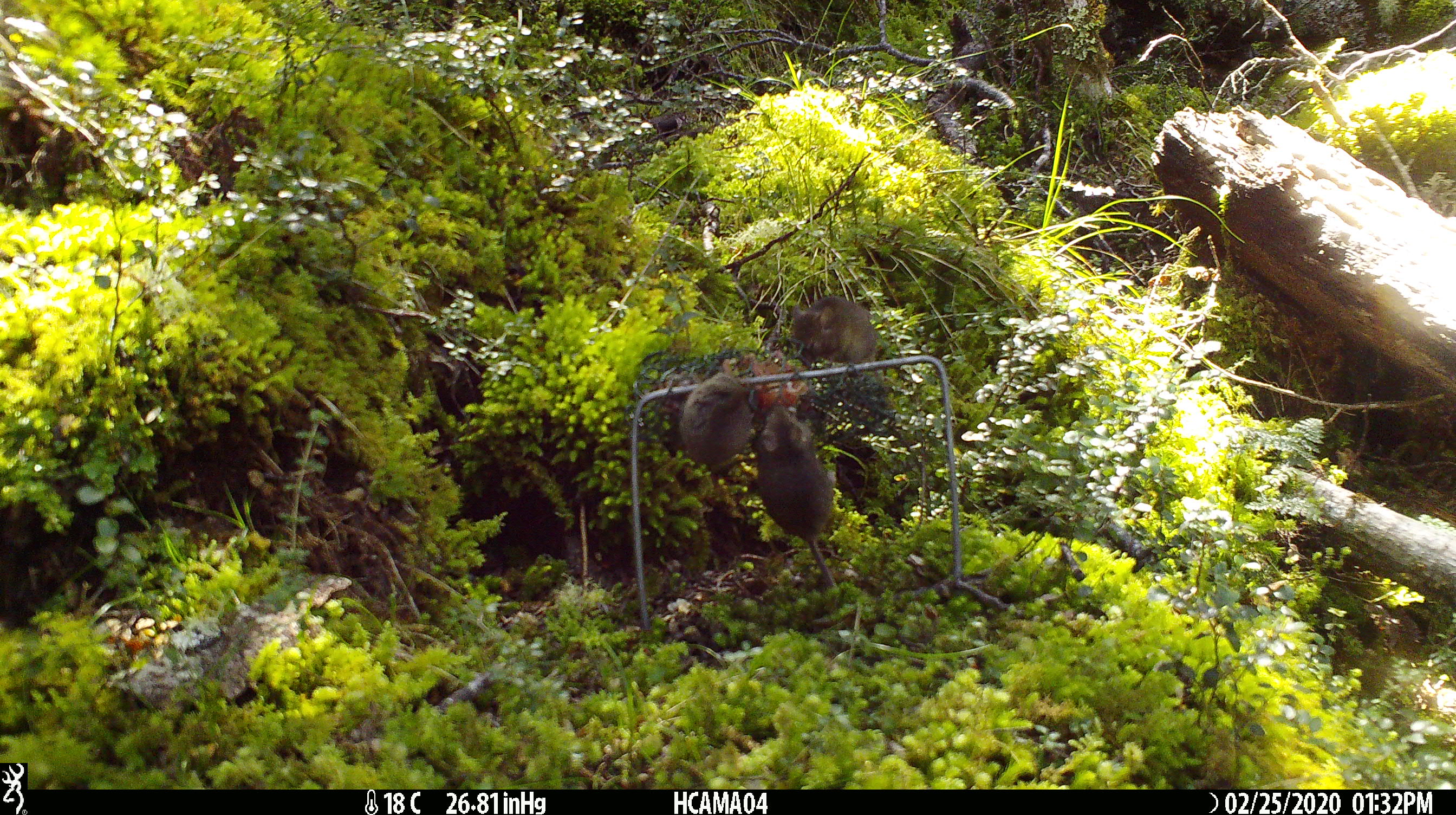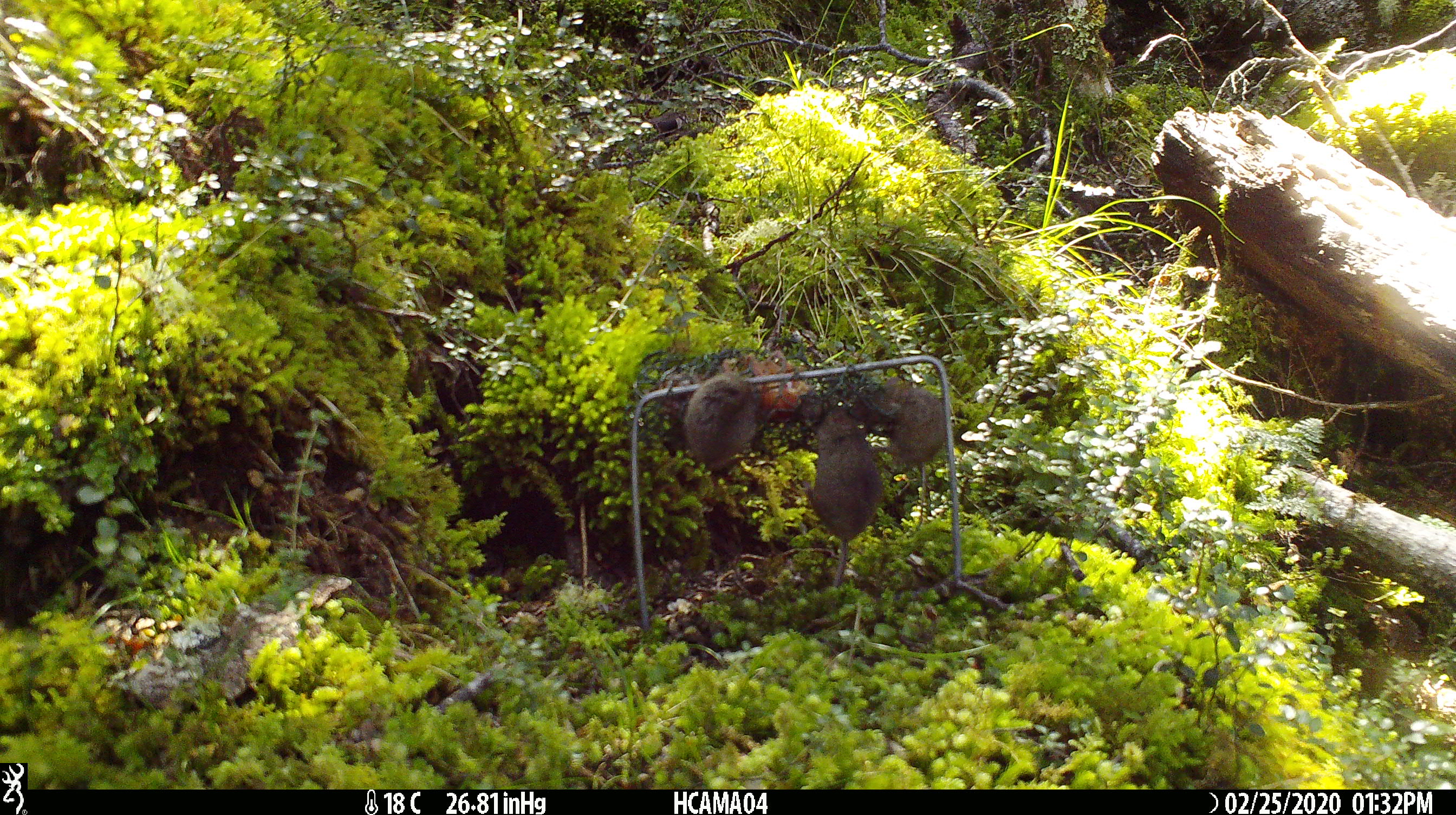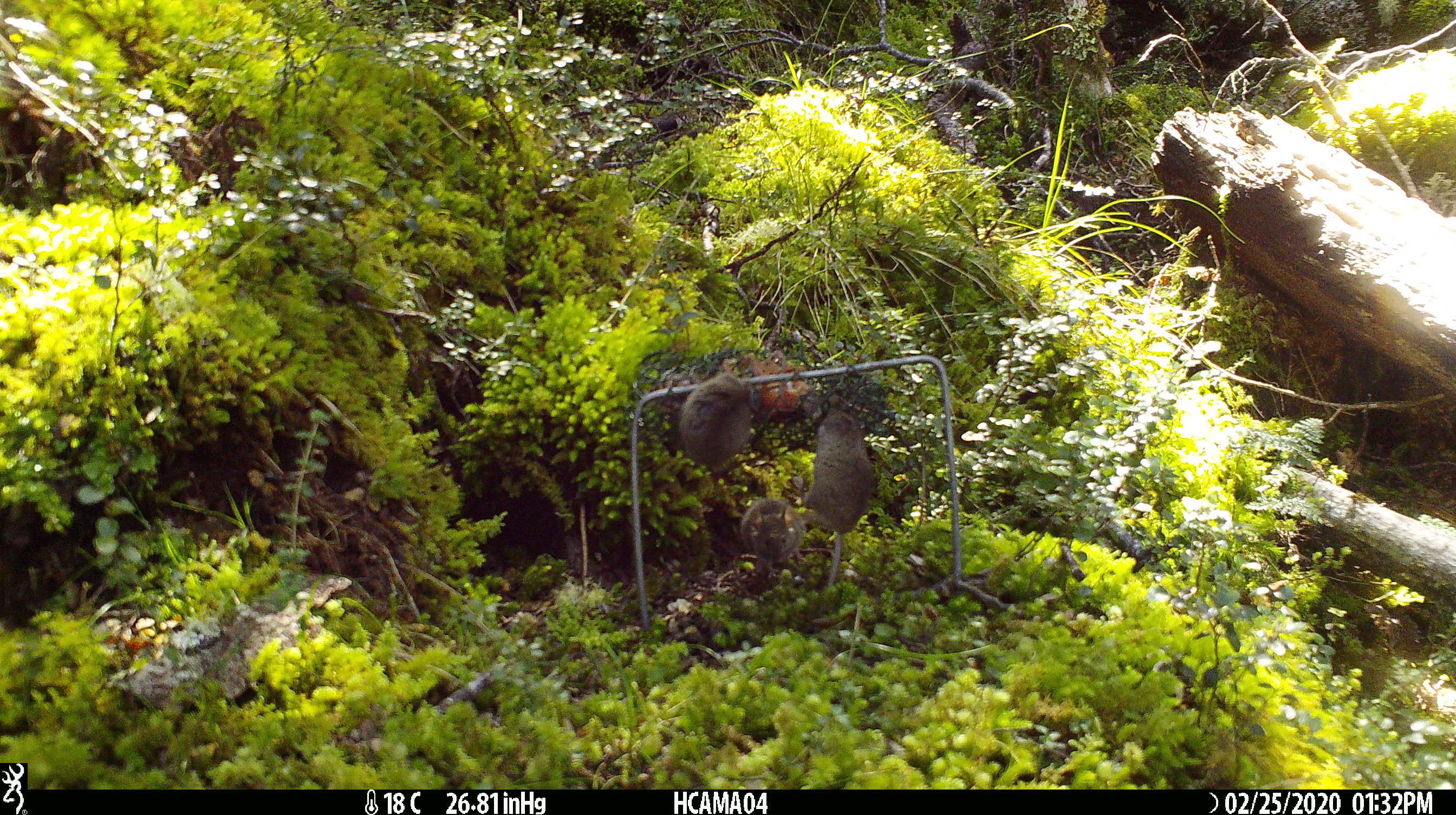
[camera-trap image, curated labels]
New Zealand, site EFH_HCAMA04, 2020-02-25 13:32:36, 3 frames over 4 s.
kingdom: Animalia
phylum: Chordata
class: Mammalia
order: Rodentia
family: Muridae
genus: Mus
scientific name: Mus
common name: mouse